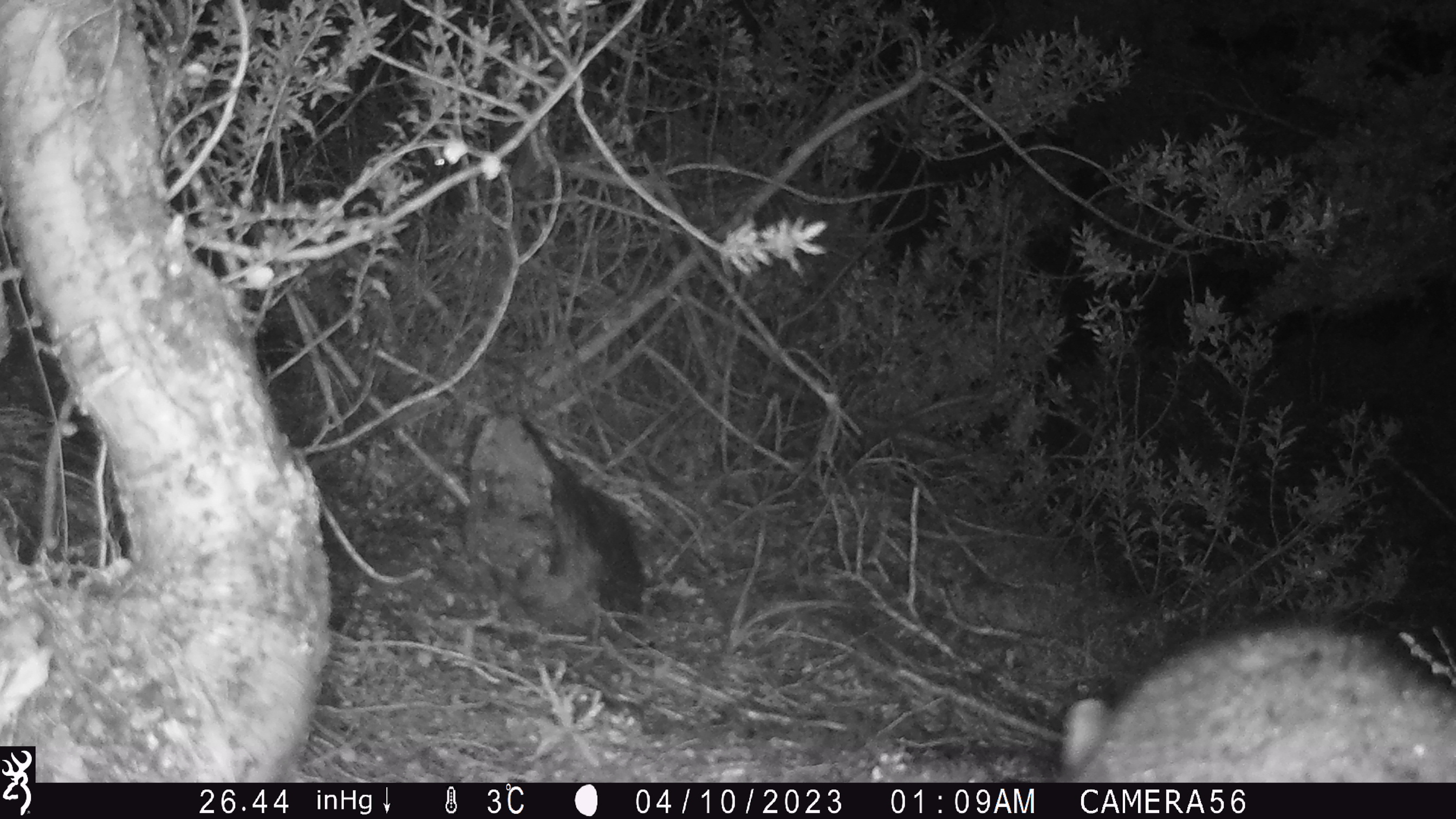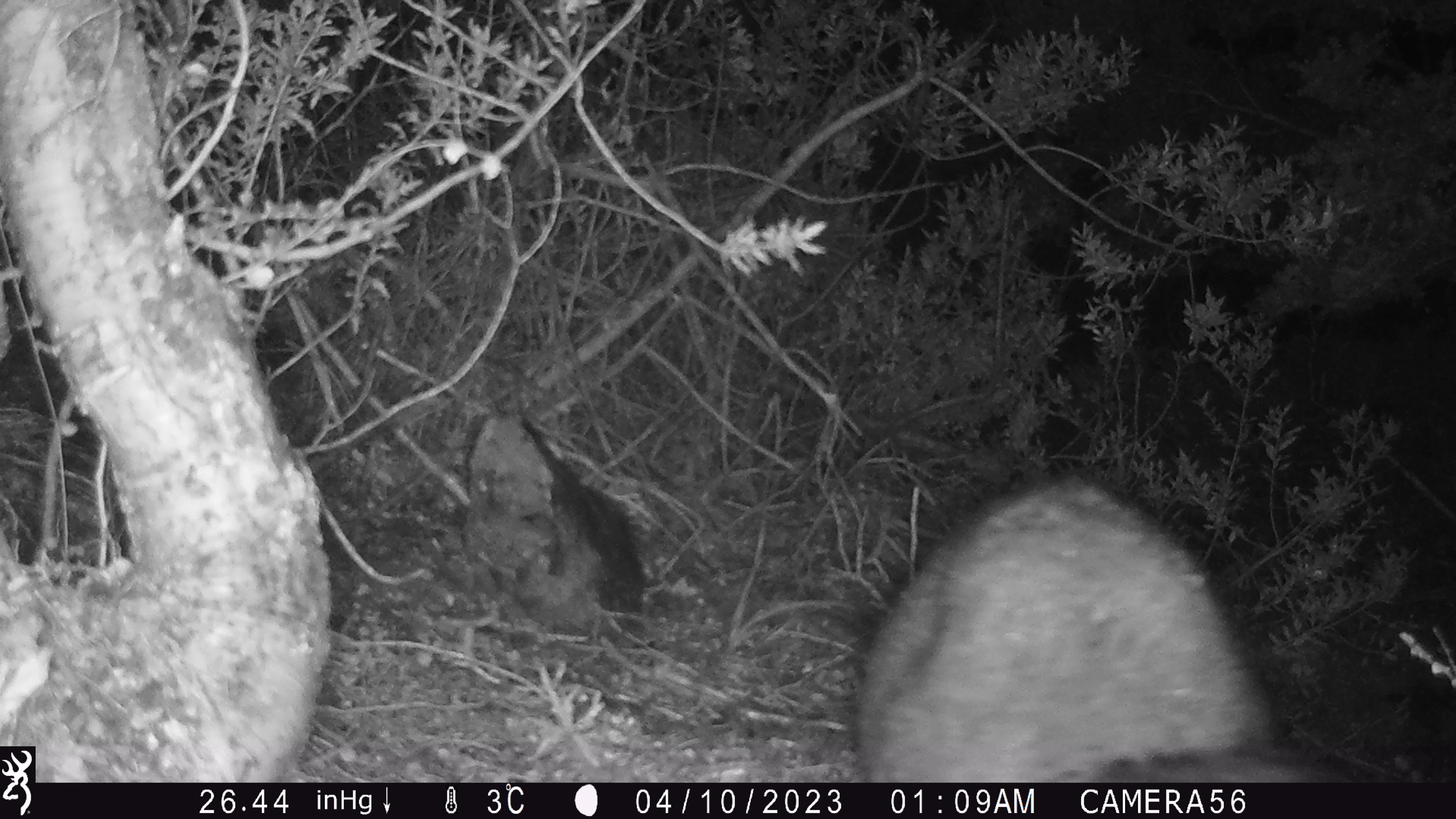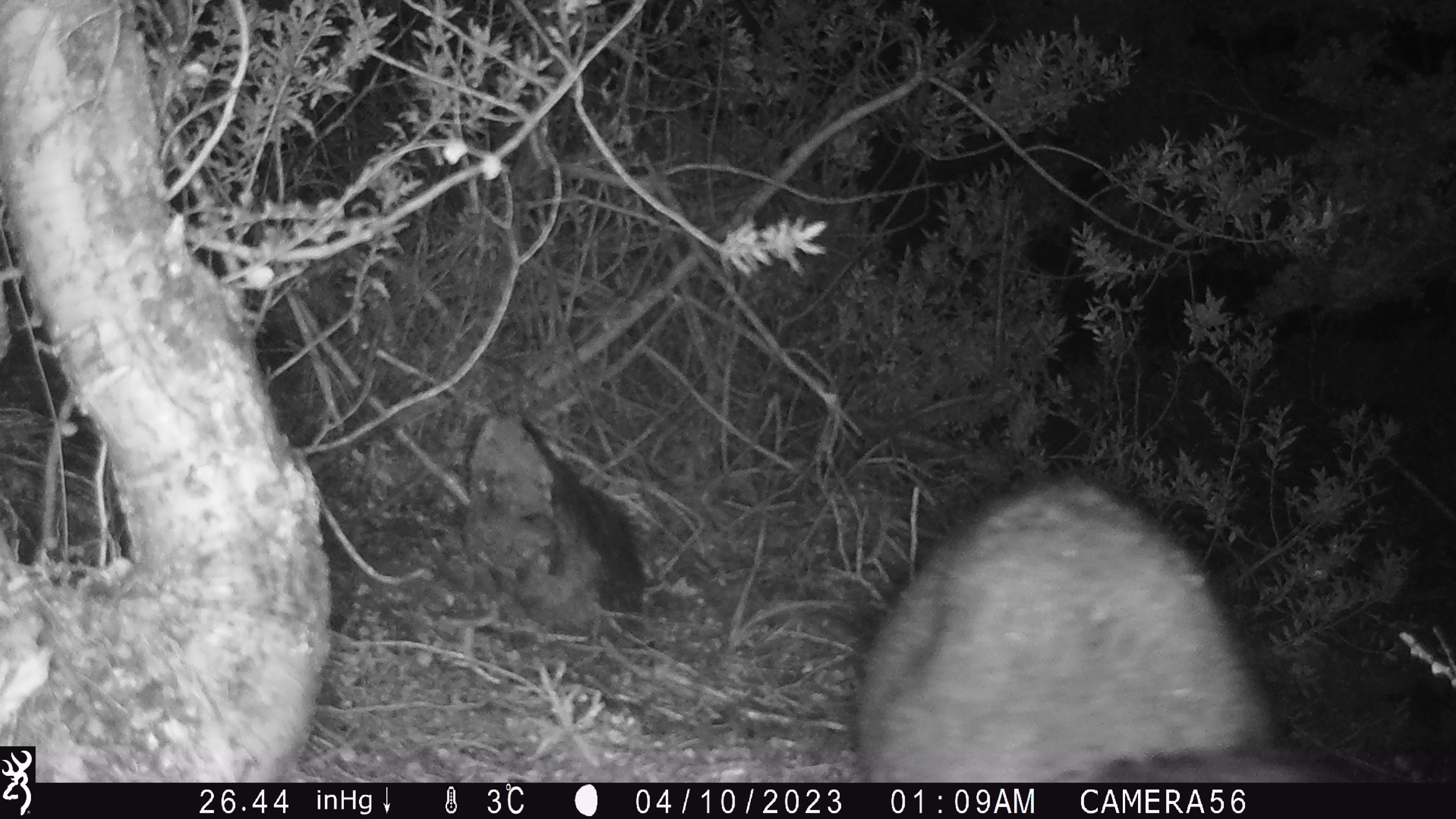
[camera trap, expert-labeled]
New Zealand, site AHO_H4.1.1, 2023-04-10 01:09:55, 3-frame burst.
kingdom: Animalia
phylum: Chordata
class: Mammalia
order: Carnivora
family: Mustelidae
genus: Mustela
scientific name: Mustela erminea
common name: stoat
Stoat (Mustela erminea).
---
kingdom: Animalia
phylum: Chordata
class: Mammalia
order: Diprotodontia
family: Phalangeridae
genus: Trichosurus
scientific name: Trichosurus vulpecula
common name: common brushtail possum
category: possum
Possum (common brushtail possum) (Trichosurus vulpecula).